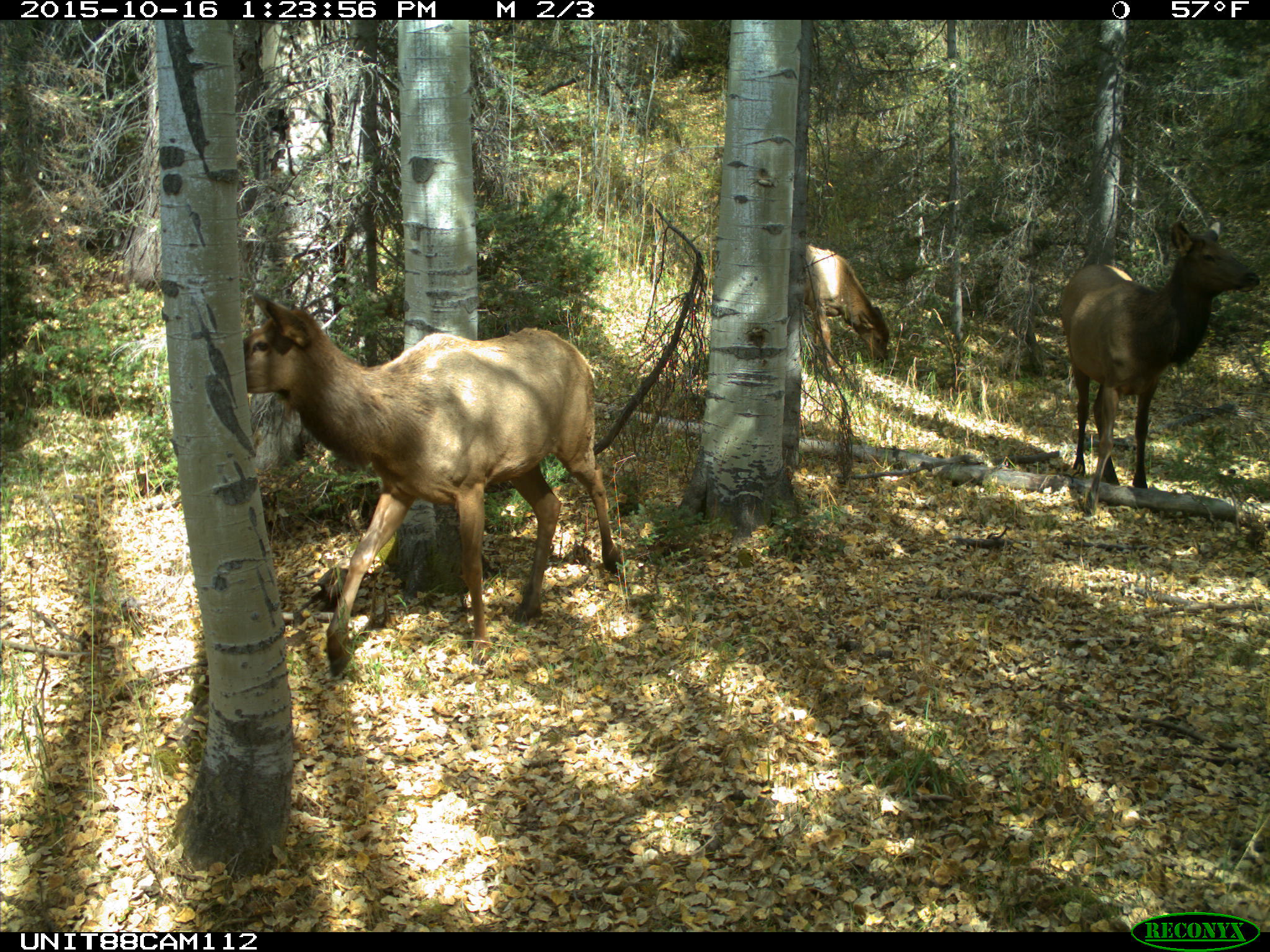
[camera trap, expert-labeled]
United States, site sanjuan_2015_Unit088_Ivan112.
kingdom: Animalia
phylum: Chordata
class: Mammalia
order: Artiodactyla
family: Cervidae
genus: Cervus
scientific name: Cervus elaphus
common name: red deer